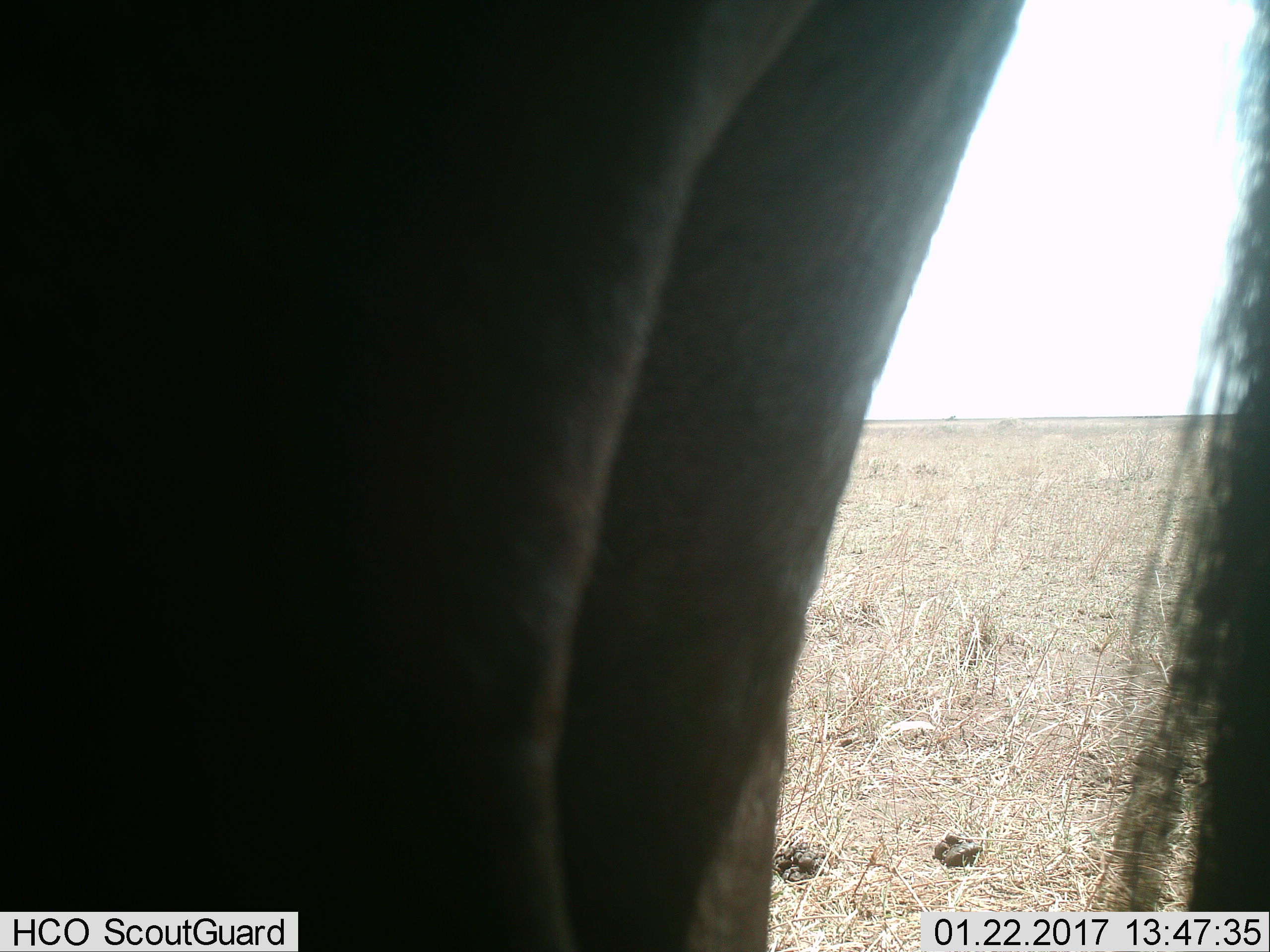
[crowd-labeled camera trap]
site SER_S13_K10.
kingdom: Animalia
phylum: Chordata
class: Mammalia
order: Artiodactyla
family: Bovidae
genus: Connochaetes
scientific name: Connochaetes taurinus taurinus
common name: blue wildebeest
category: wildebeestblue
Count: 1.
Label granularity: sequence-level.